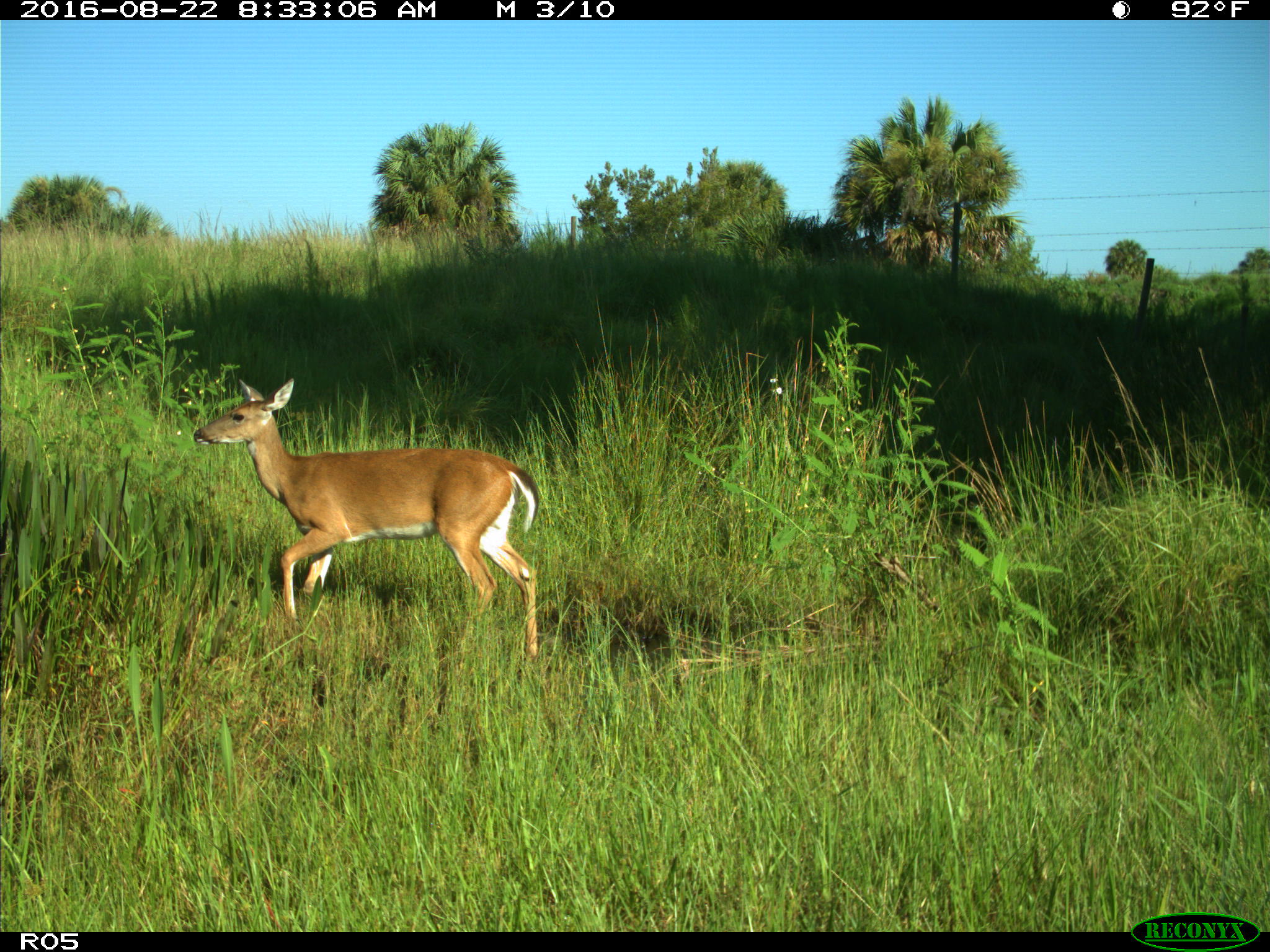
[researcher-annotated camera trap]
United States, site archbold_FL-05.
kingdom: Animalia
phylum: Chordata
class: Mammalia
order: Artiodactyla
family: Cervidae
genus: Odocoileus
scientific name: Odocoileus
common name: deer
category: unidentified deer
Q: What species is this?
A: Unidentified deer (deer) (Odocoileus).